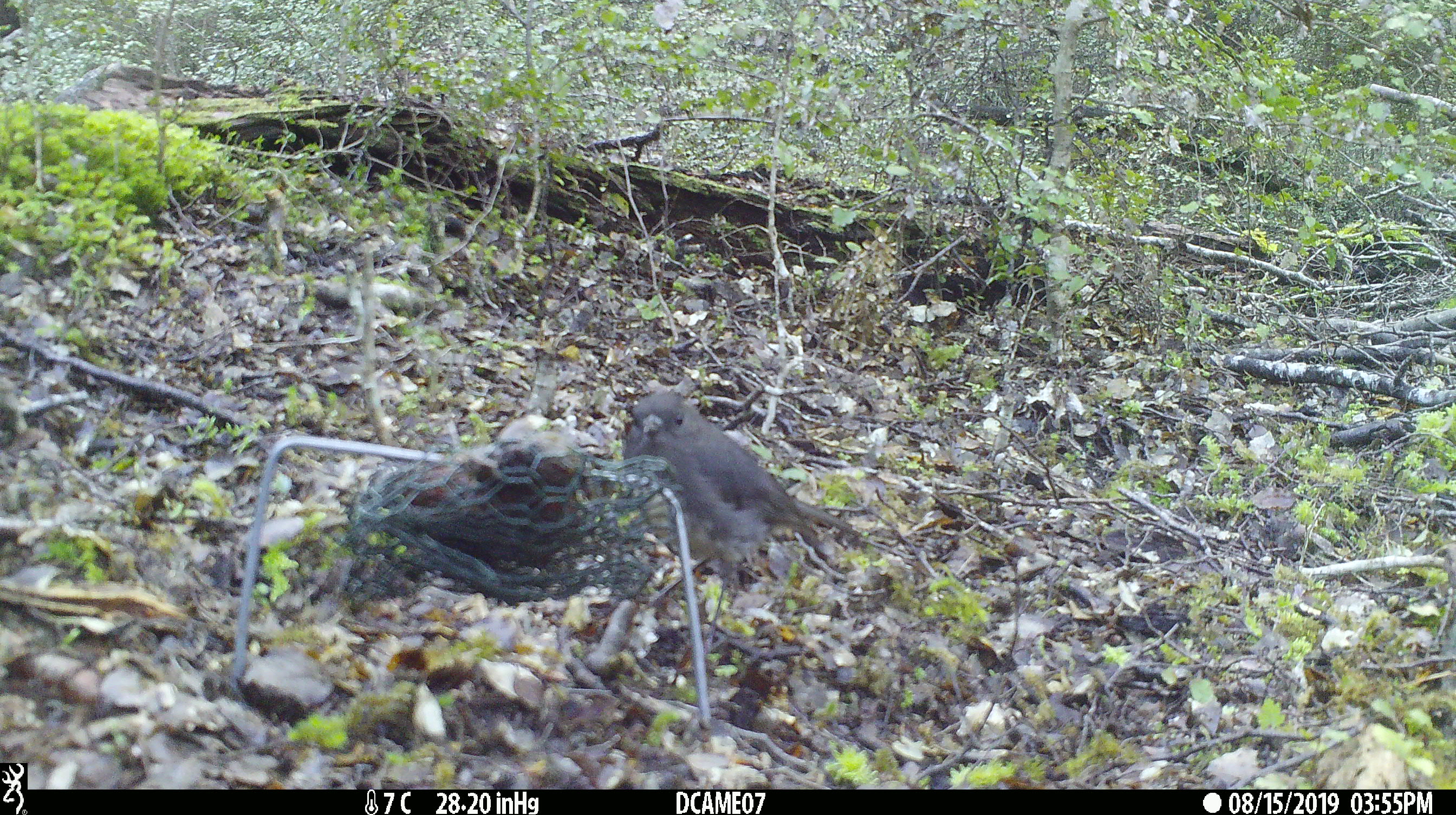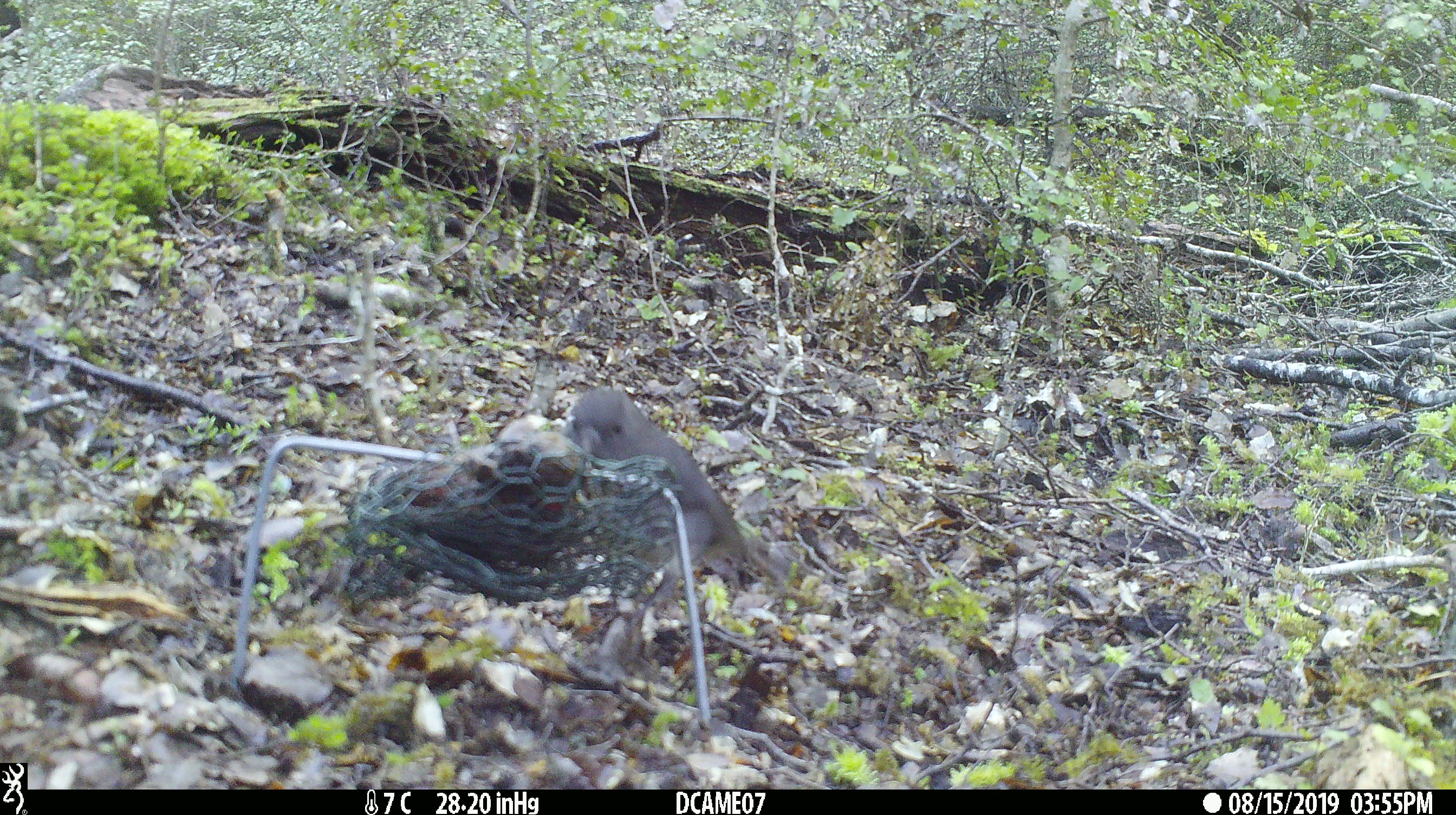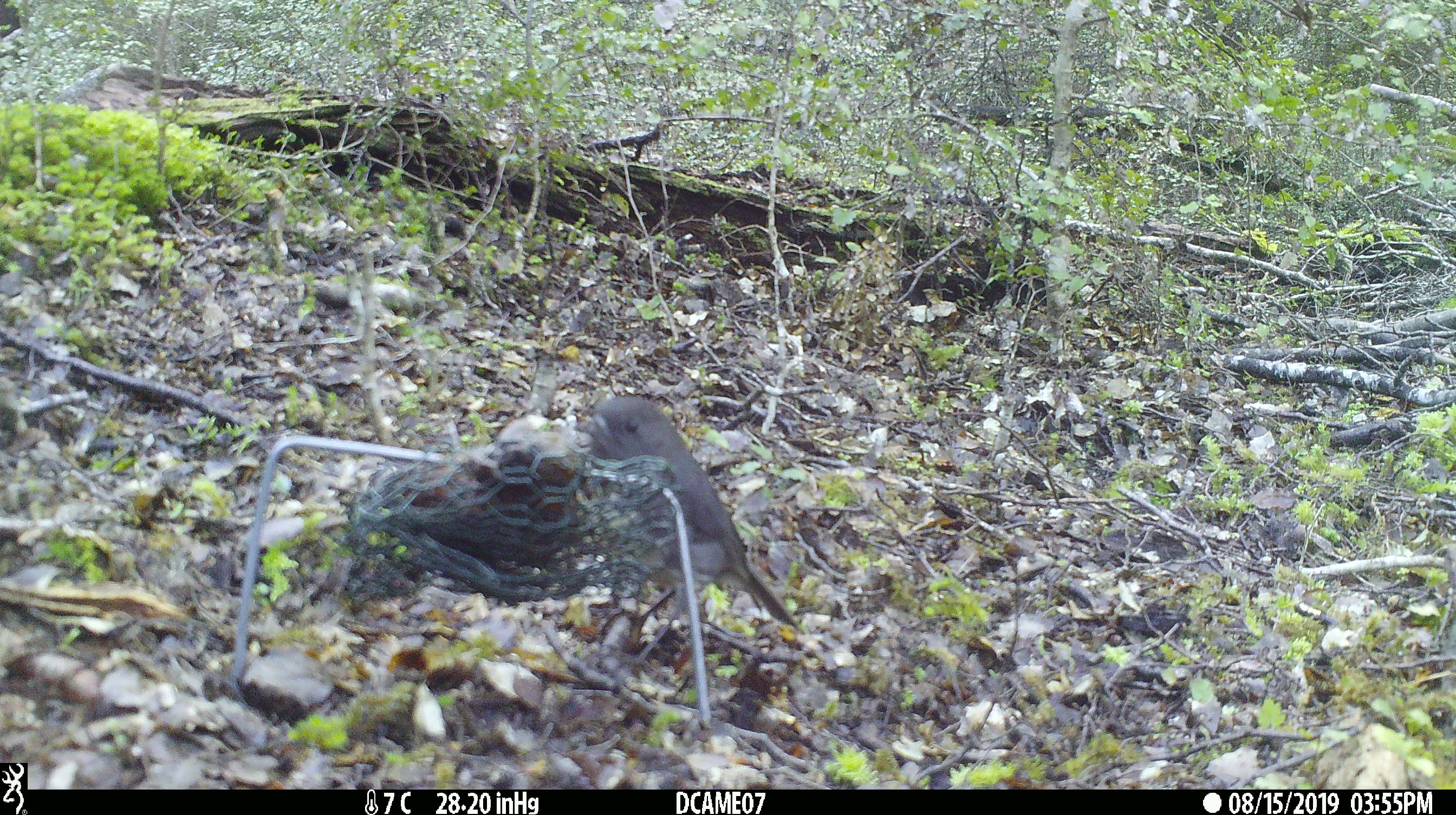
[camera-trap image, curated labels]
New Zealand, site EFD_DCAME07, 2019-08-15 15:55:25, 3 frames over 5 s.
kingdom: Animalia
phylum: Chordata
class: Aves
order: Passeriformes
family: Petroicidae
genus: Petroica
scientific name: Petroica australis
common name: new zealand robin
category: robin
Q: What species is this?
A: Robin (new zealand robin) (Petroica australis).